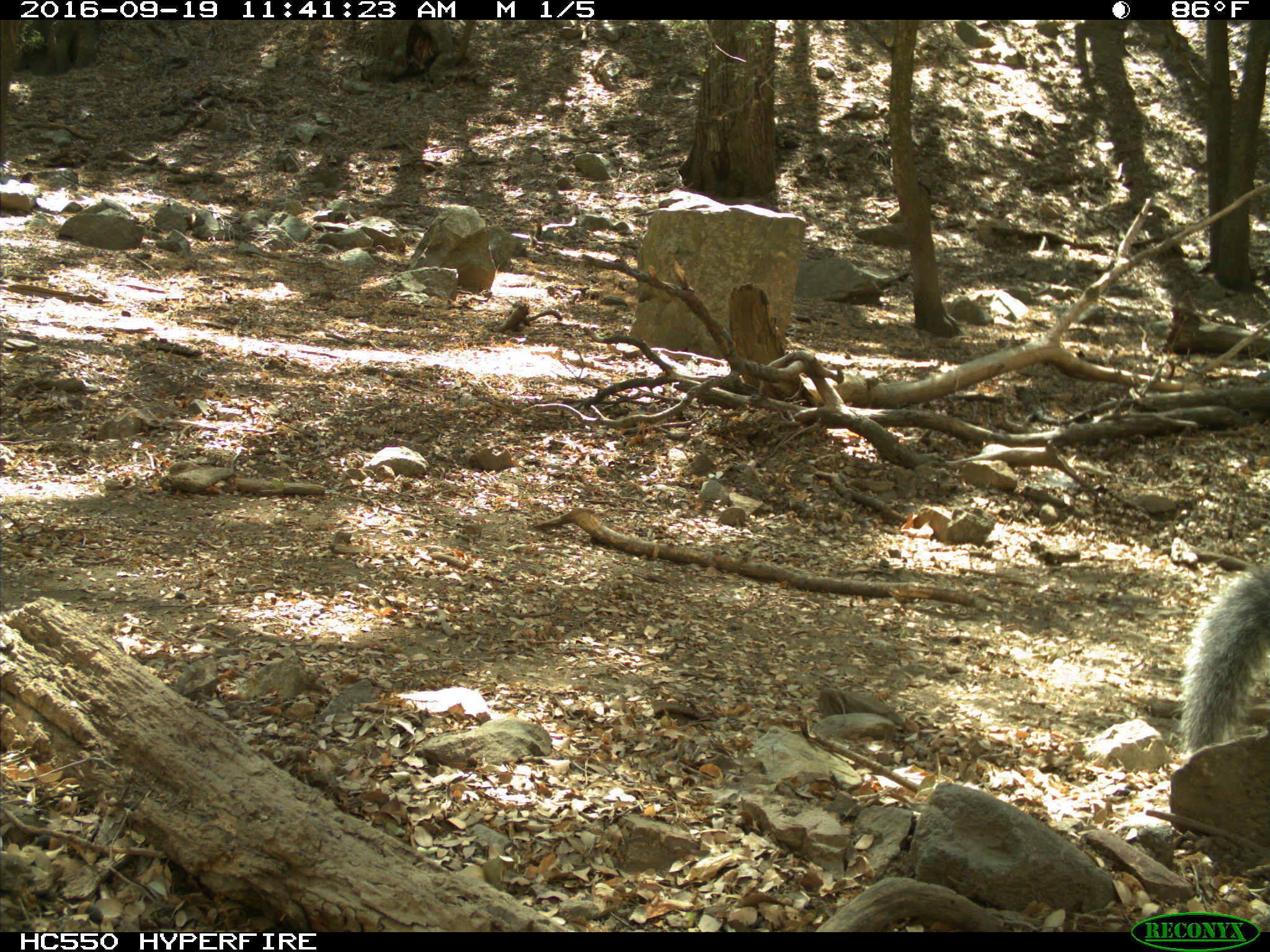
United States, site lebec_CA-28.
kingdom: Animalia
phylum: Chordata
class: Mammalia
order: Rodentia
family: Sciuridae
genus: Sciurus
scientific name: Sciurus carolinensis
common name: eastern gray squirrel